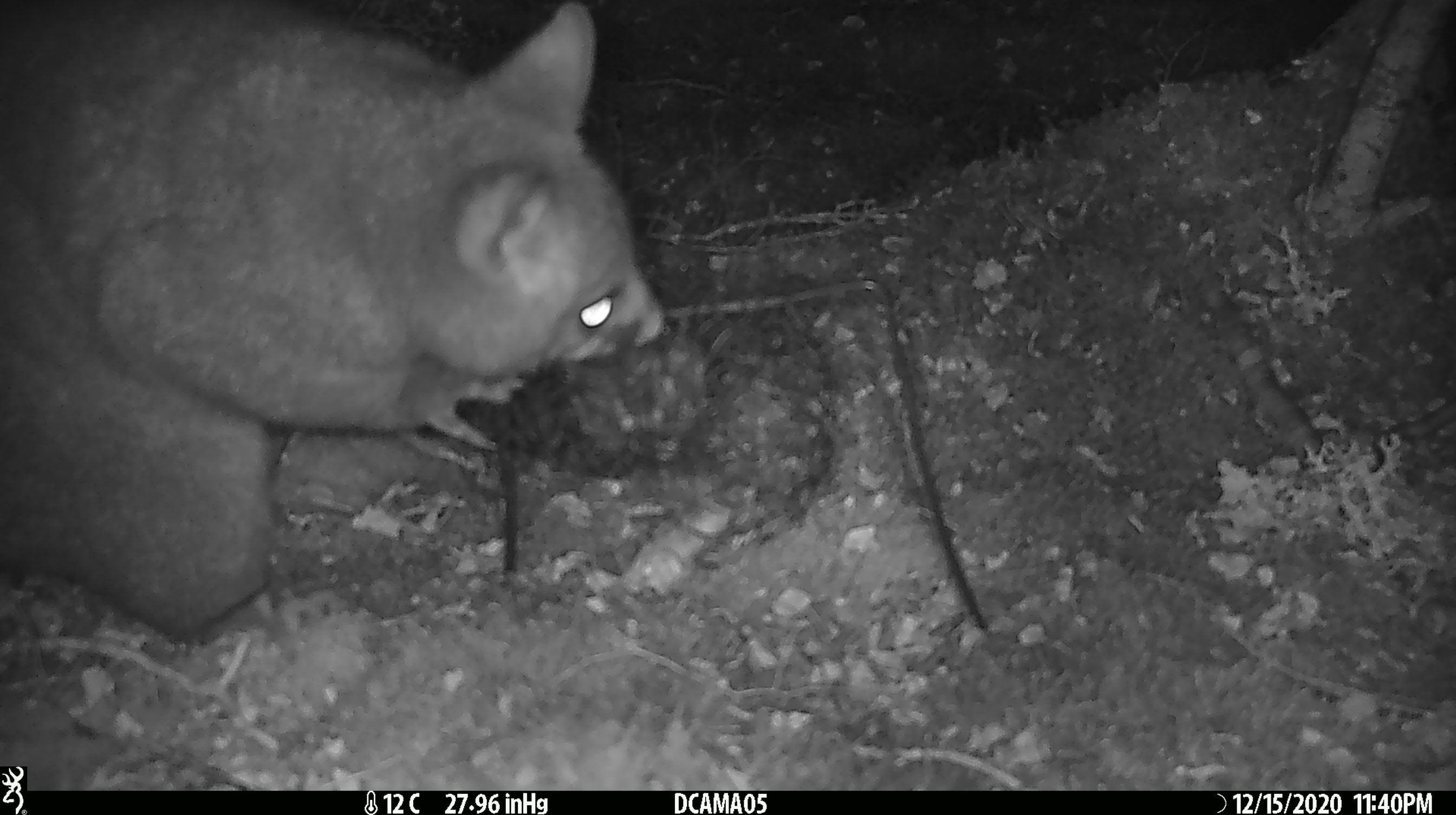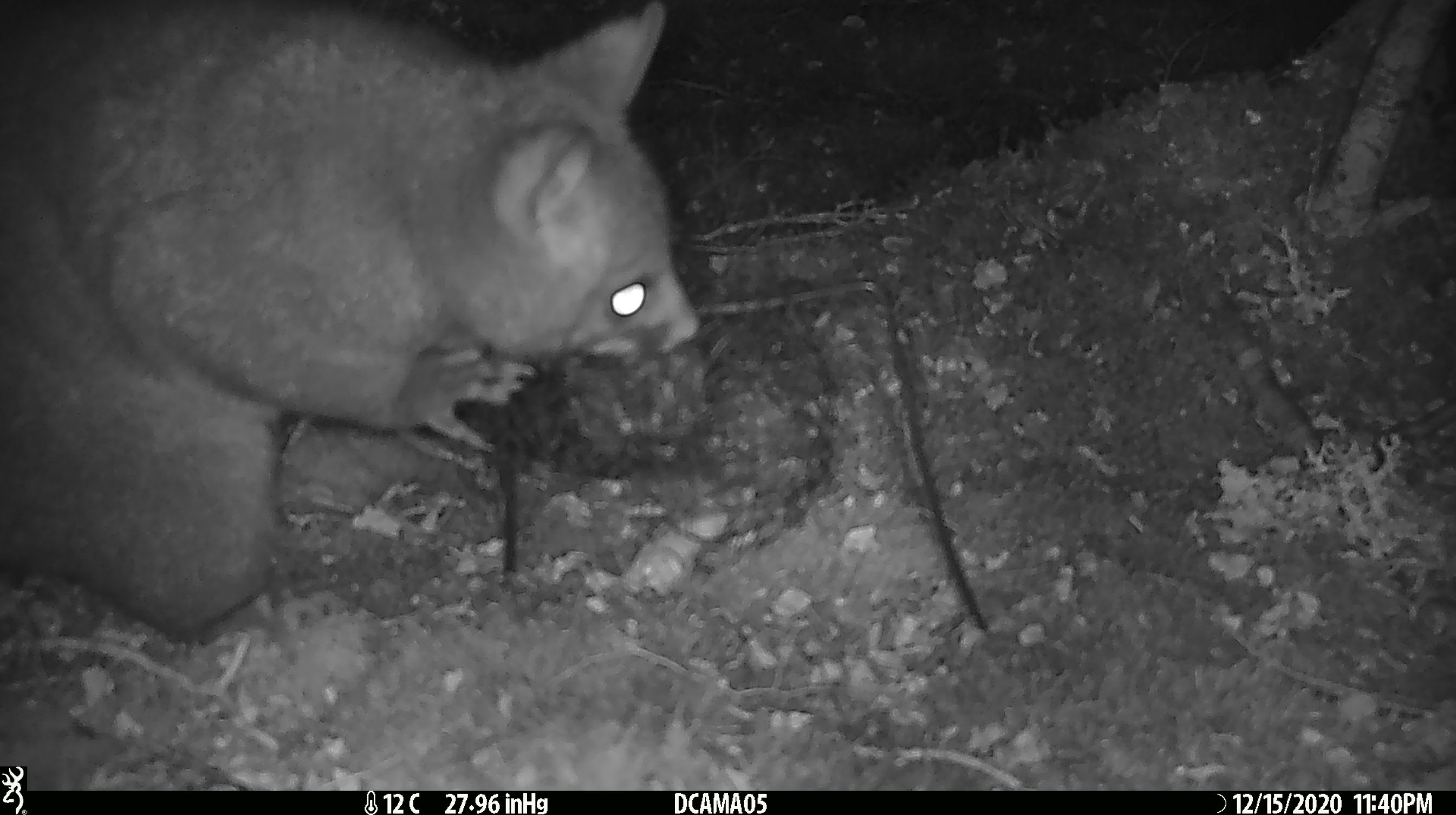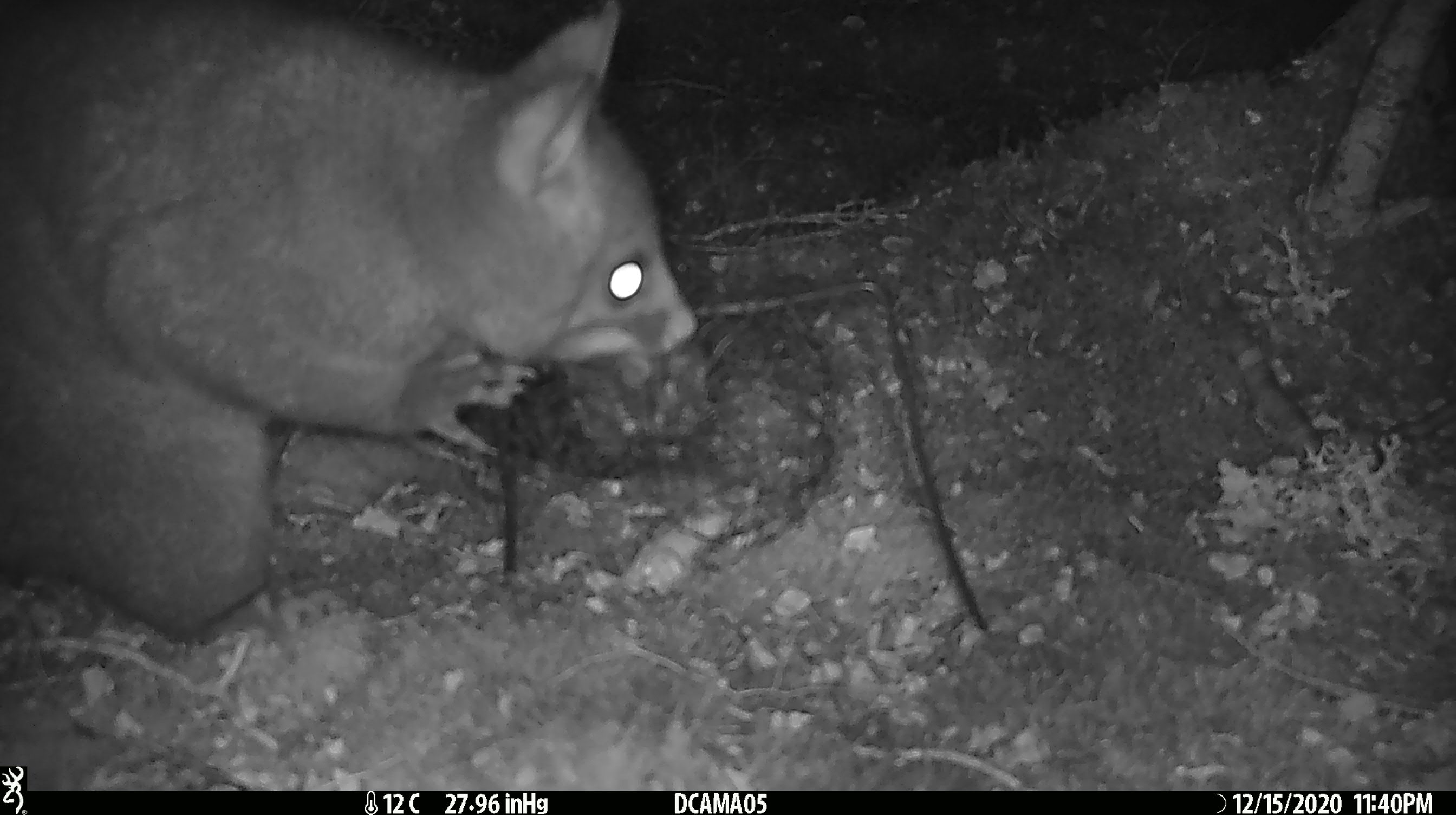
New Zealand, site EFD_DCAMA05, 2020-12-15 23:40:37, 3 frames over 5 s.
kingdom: Animalia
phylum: Chordata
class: Mammalia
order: Diprotodontia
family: Phalangeridae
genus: Trichosurus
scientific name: Trichosurus vulpecula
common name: common brushtail possum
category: possum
Possum (common brushtail possum) (Trichosurus vulpecula).